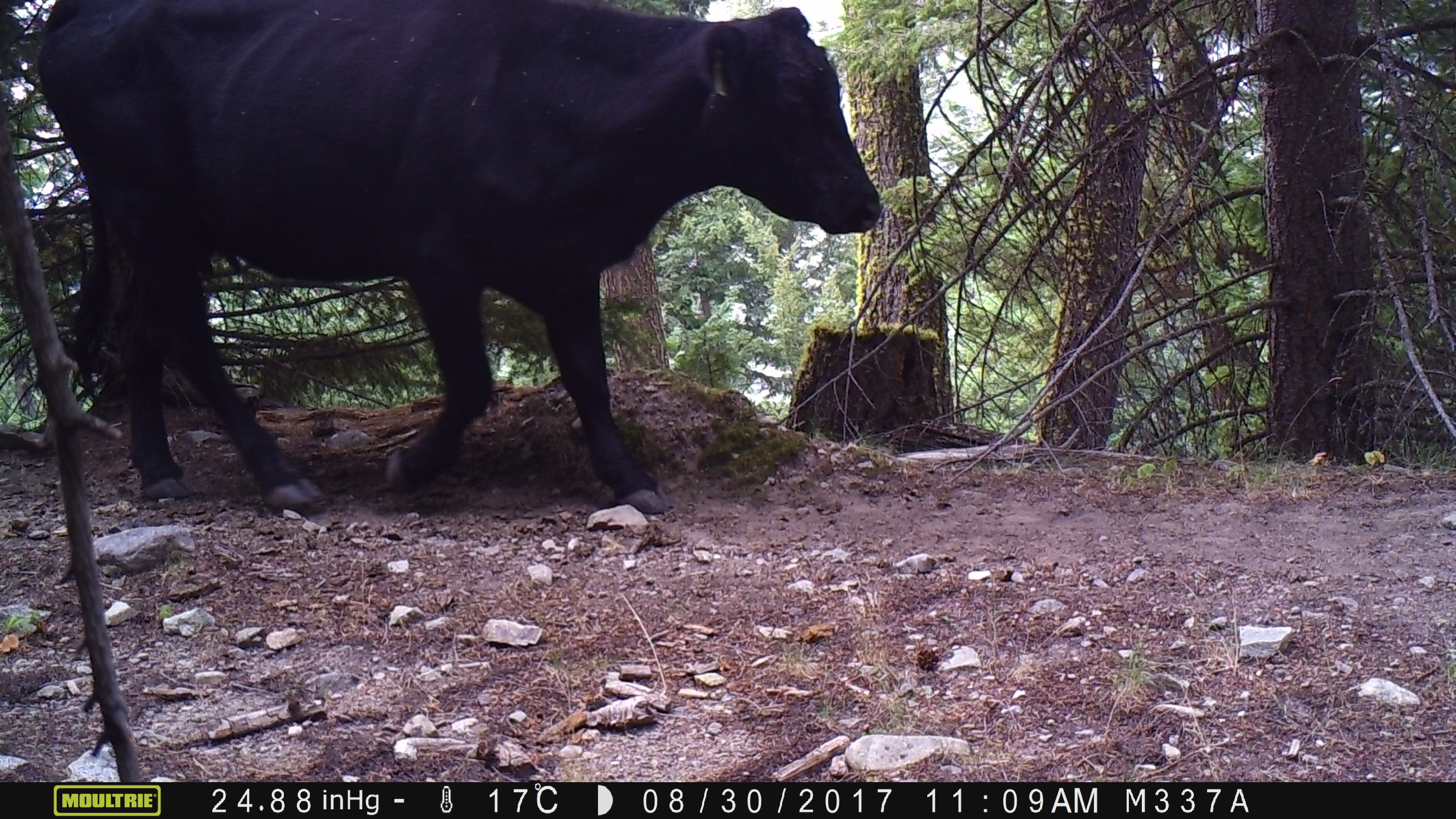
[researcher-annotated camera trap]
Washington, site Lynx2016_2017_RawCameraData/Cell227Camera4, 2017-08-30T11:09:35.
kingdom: Animalia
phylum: Chordata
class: Mammalia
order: Artiodactyla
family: Bovidae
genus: Bos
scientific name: Bos taurus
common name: domestic cattle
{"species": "domestic cattle (Bos taurus)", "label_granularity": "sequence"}